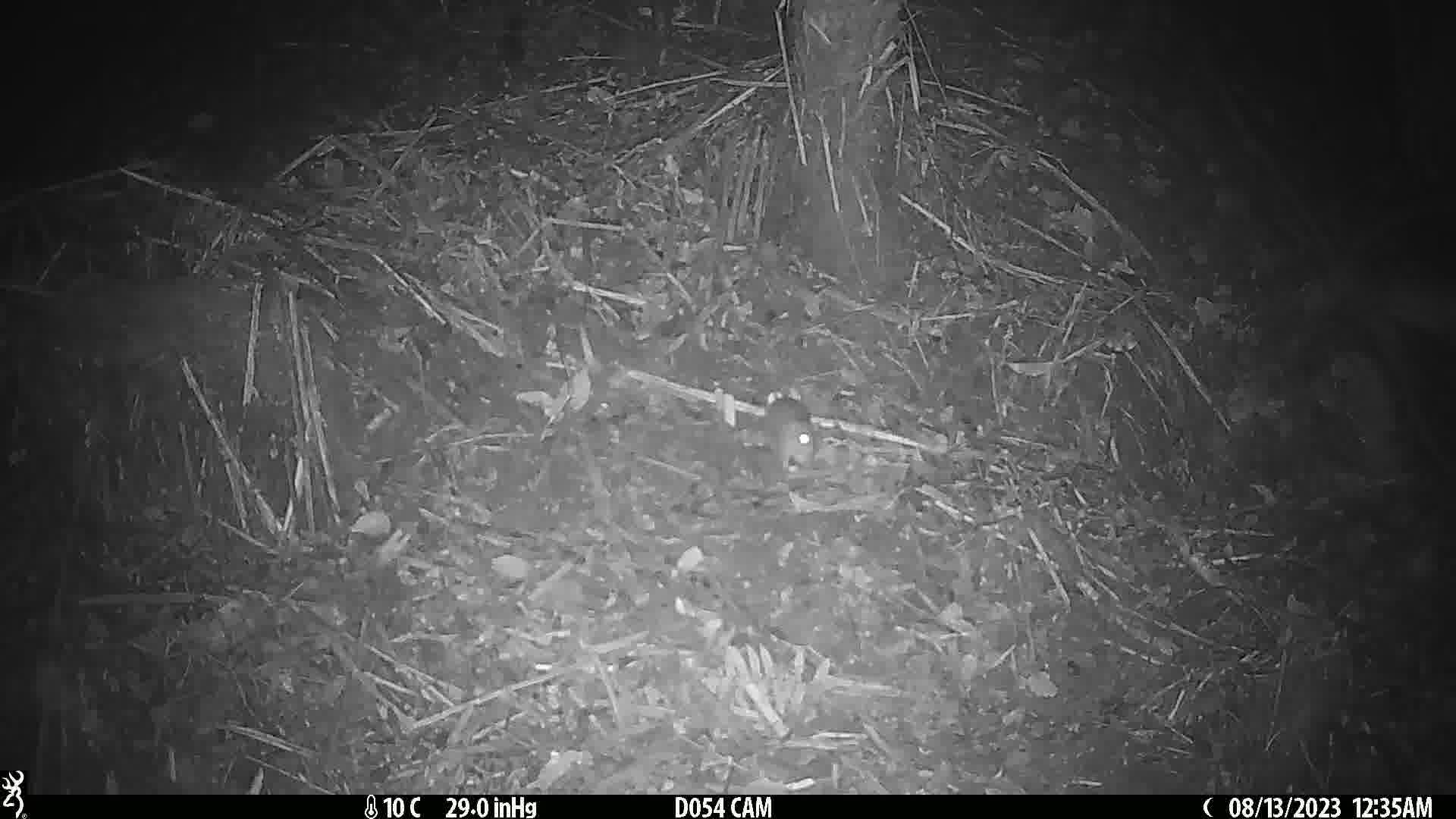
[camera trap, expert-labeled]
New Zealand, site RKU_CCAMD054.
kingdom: Animalia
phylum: Chordata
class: Mammalia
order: Rodentia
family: Muridae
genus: Rattus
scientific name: Rattus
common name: rat